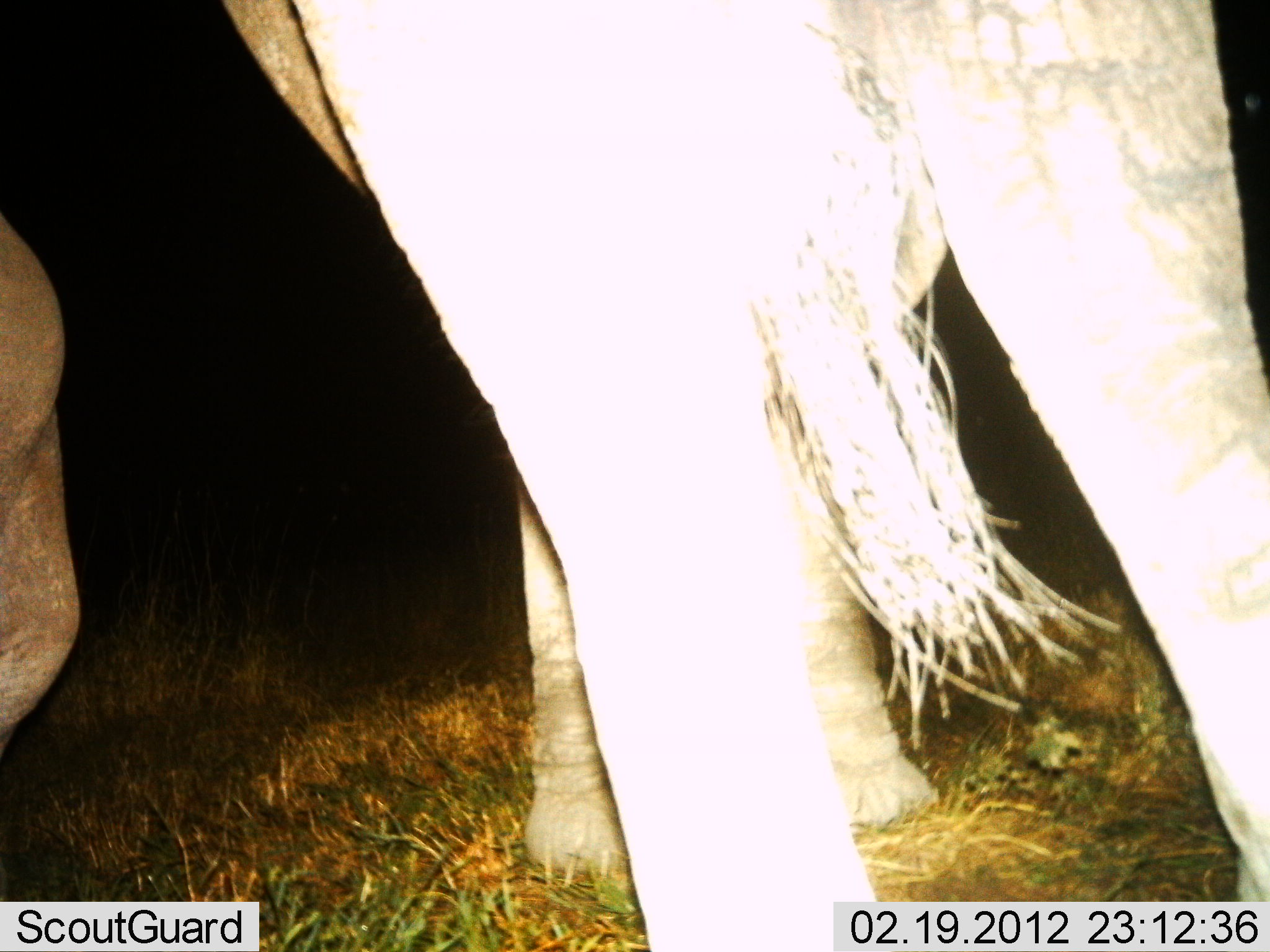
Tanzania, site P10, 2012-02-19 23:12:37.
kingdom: Animalia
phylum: Chordata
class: Mammalia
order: Proboscidea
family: Elephantidae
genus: Loxodonta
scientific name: Loxodonta africana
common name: african bush elephant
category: elephant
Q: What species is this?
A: Elephant (african bush elephant) (Loxodonta africana).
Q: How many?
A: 2.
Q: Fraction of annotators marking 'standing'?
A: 100%.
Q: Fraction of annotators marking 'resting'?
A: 0%.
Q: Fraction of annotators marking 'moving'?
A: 0%.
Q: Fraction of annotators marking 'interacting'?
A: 0%.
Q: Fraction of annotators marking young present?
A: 12%.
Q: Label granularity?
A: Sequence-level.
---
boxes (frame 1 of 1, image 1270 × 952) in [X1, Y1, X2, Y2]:
animal: [220, 0, 1269, 951]; [2, 204, 89, 767]